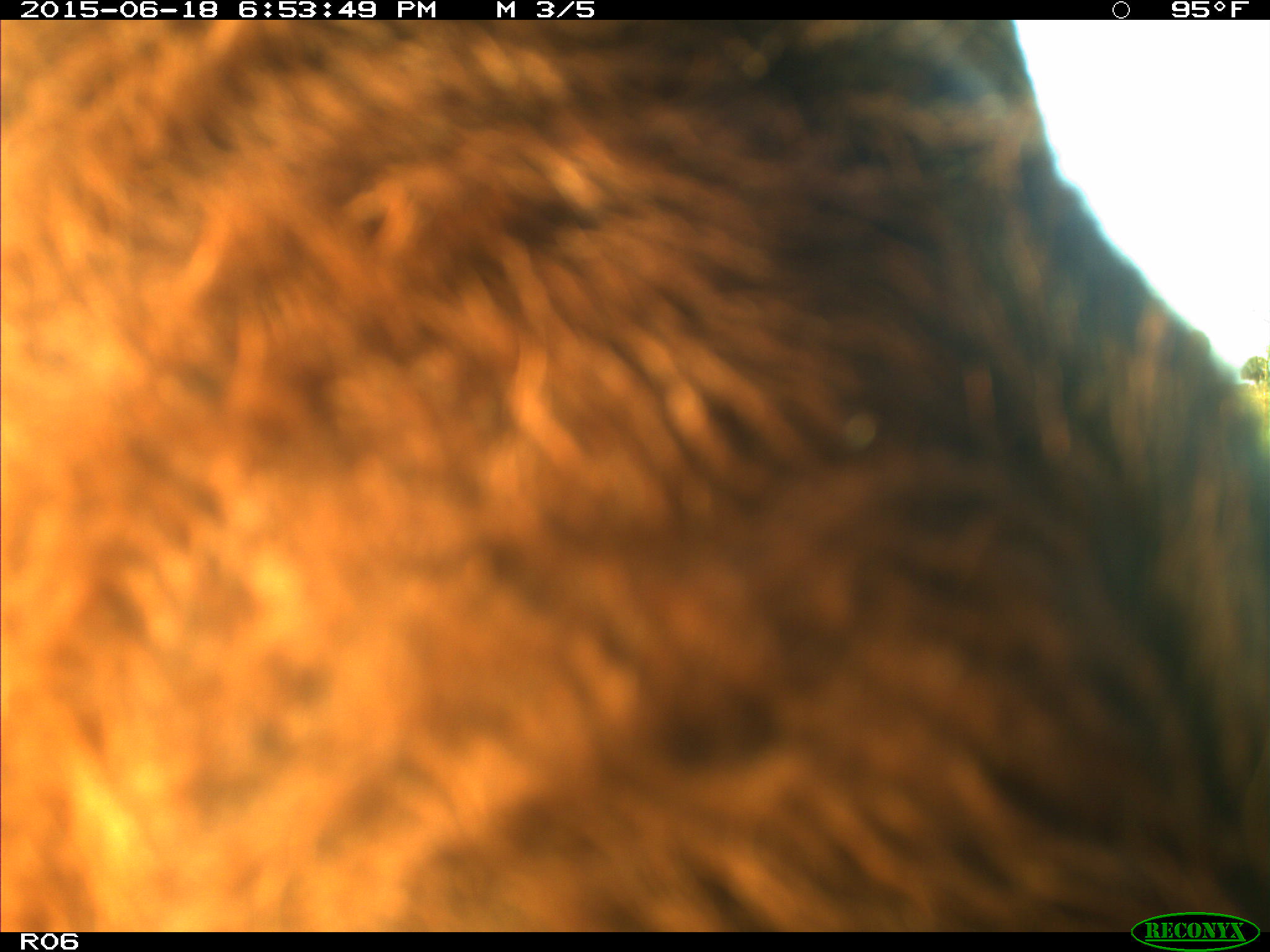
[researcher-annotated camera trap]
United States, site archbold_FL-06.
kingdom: Animalia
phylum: Chordata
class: Mammalia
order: Artiodactyla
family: Bovidae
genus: Bos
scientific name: Bos taurus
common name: domestic cow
Bos taurus (domestic cow).